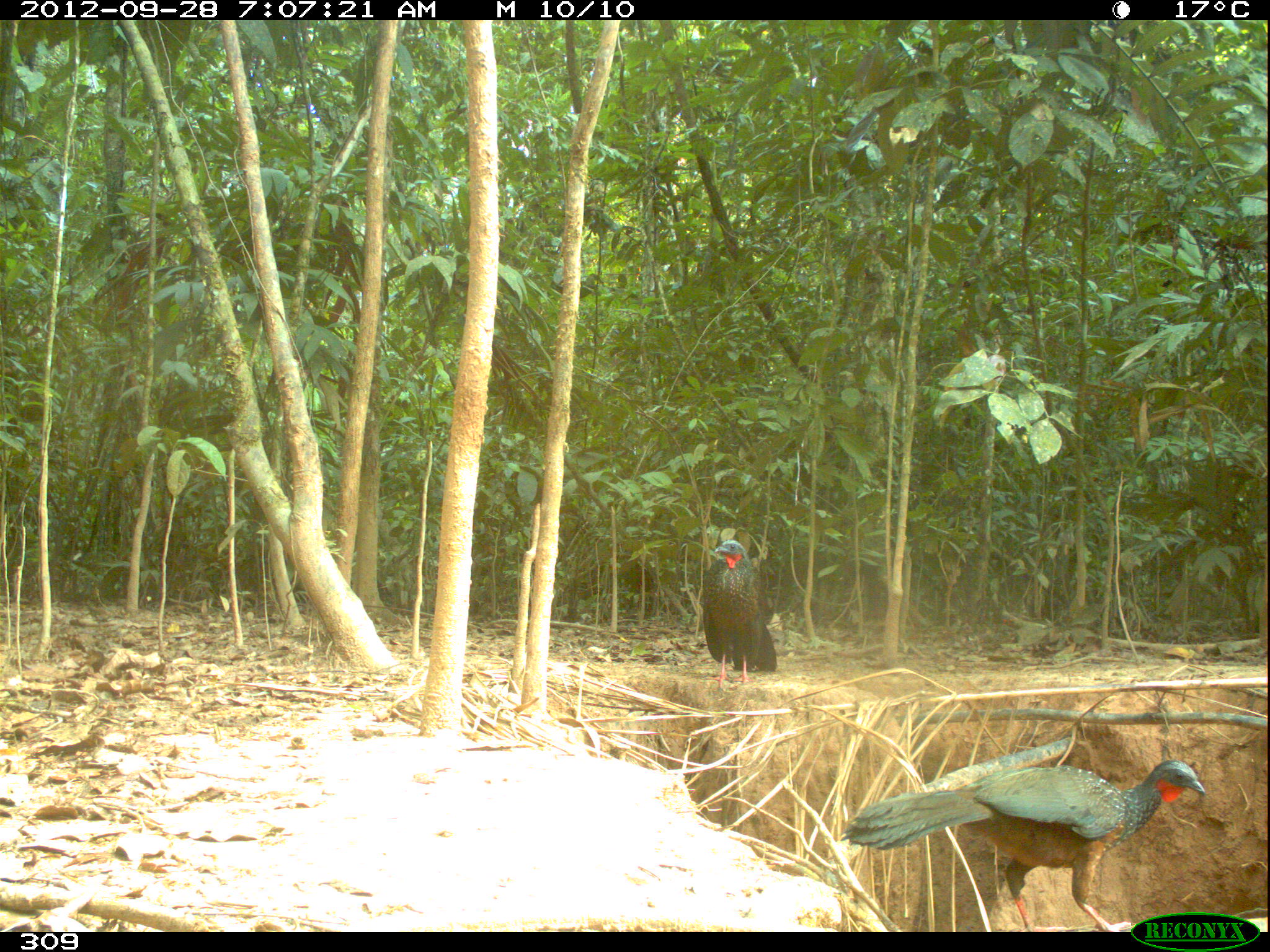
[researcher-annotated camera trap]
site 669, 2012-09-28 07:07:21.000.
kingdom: Animalia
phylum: Chordata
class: Aves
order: Galliformes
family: Cracidae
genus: Penelope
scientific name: Penelope jacquacu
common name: spix's guan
Penelope jacquacu (spix's guan).